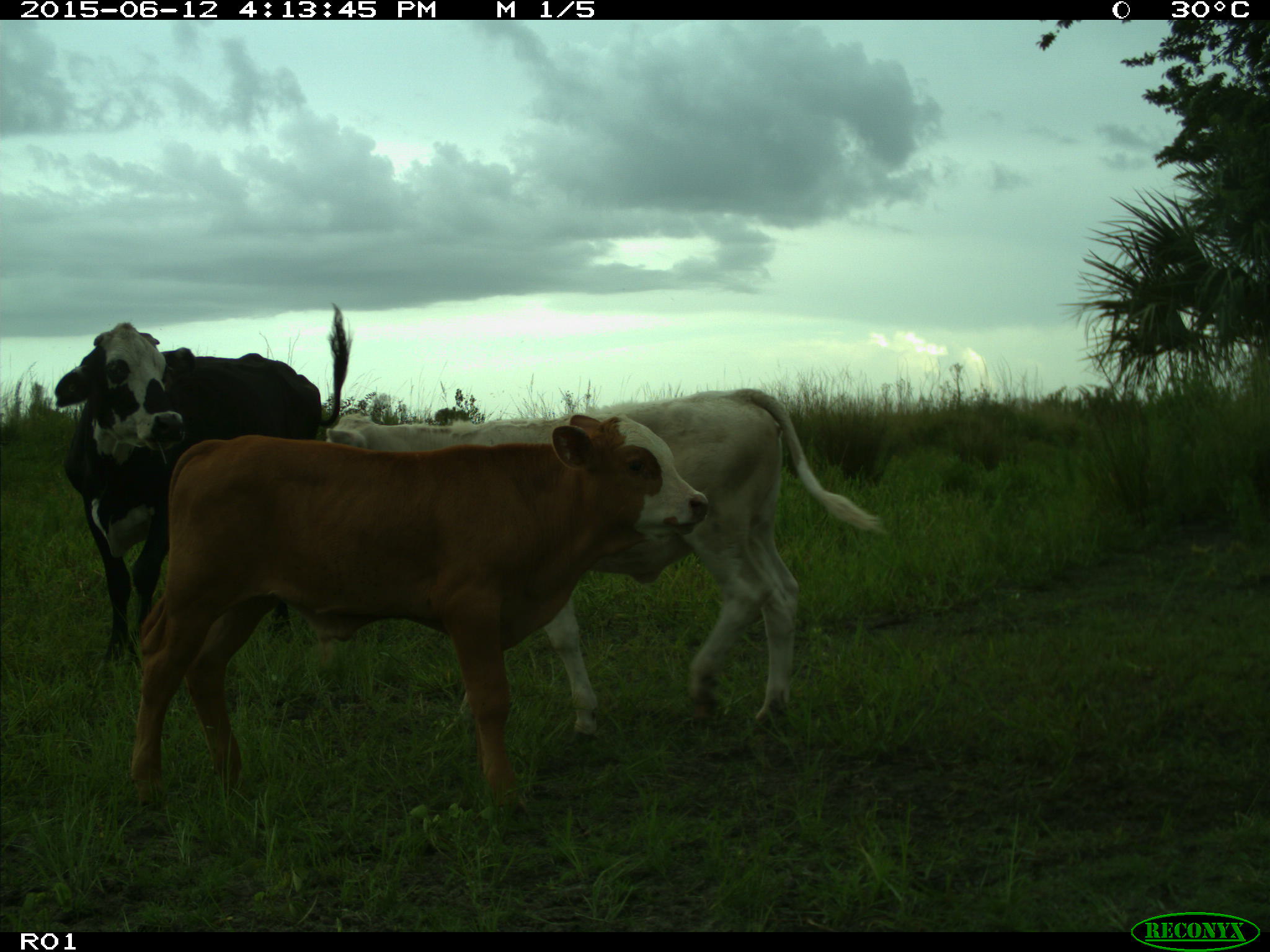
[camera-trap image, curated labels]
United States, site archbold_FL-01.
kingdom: Animalia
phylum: Chordata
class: Mammalia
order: Artiodactyla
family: Bovidae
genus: Bos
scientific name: Bos taurus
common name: domestic cow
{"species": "Bos taurus (domestic cow)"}